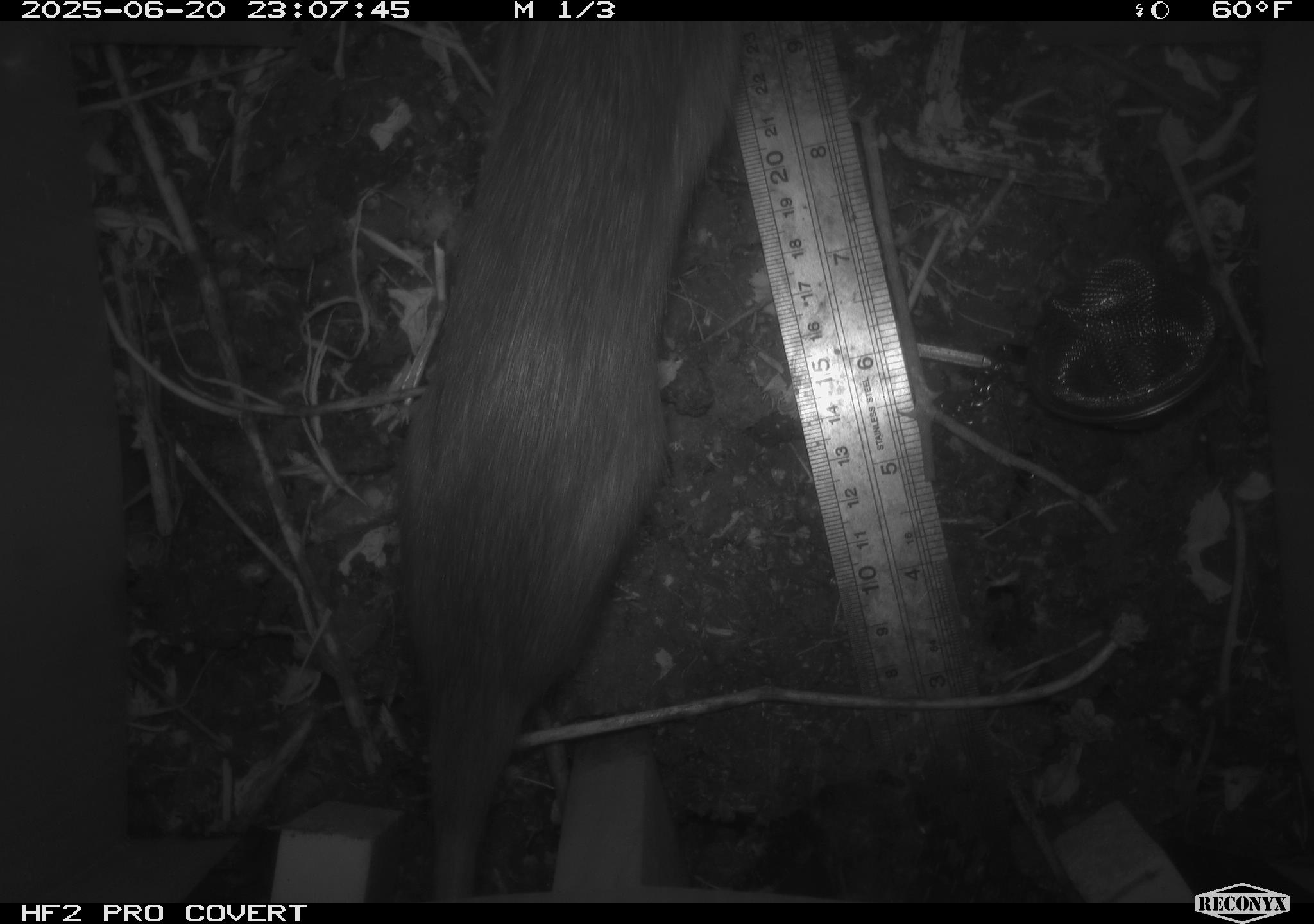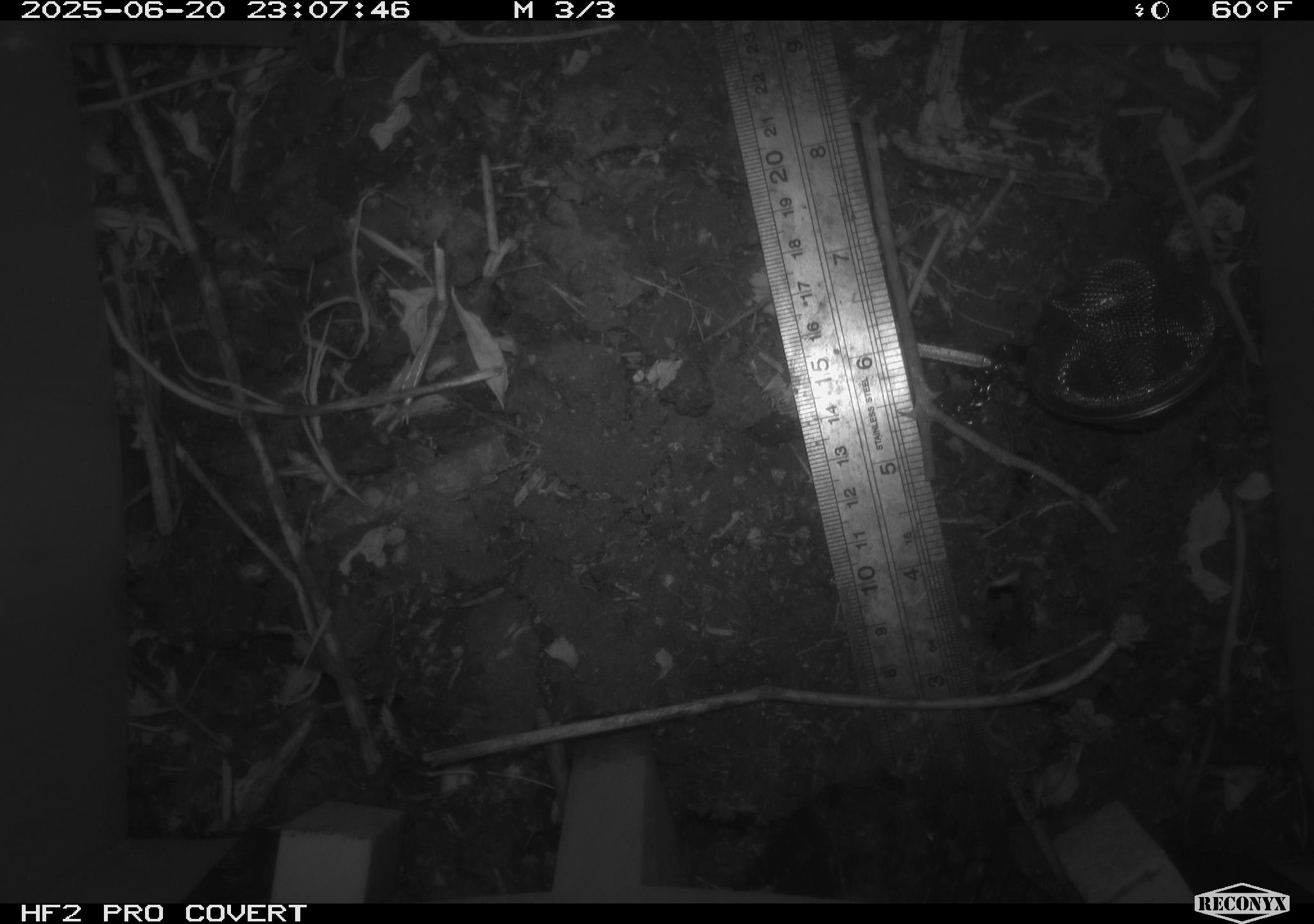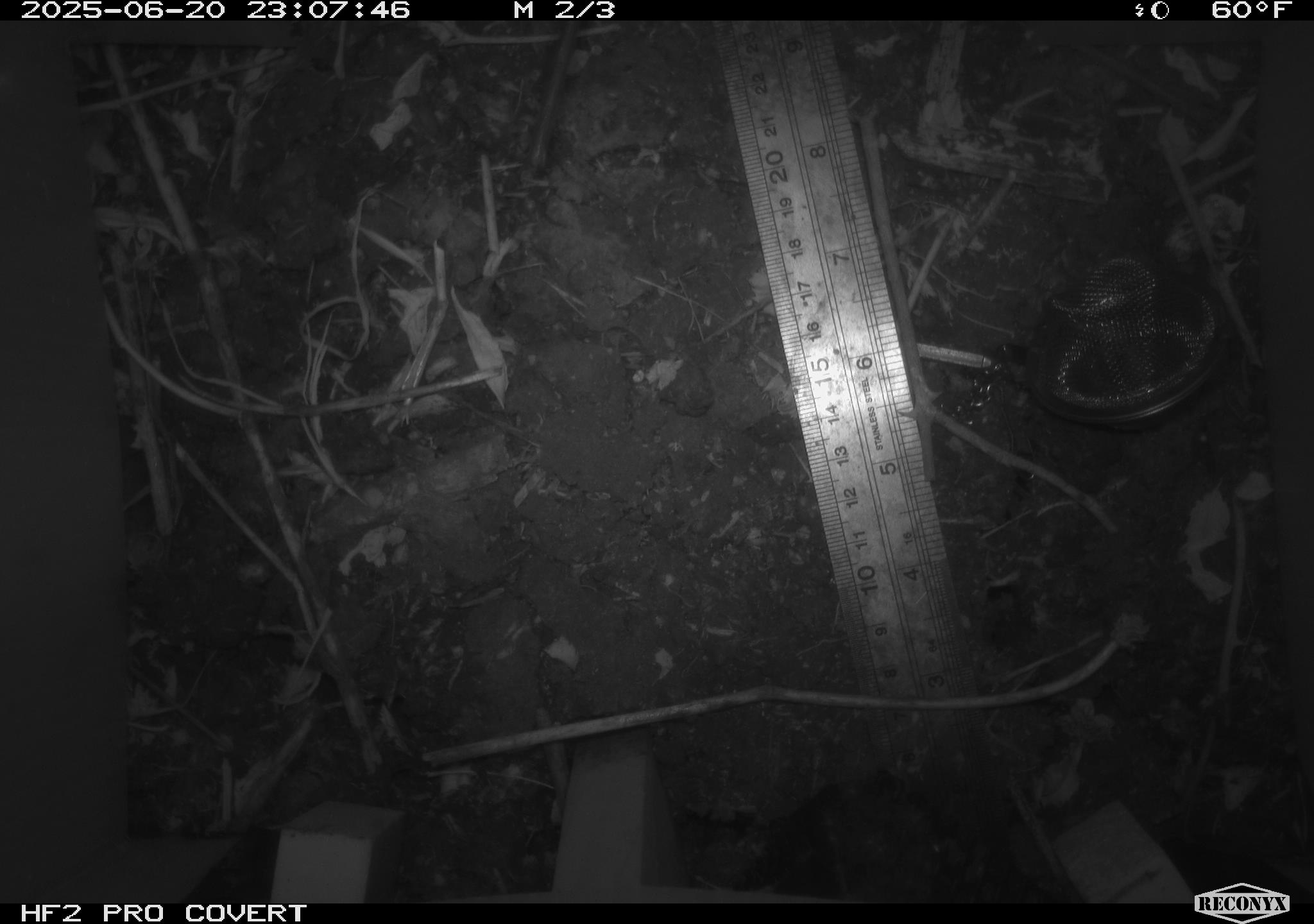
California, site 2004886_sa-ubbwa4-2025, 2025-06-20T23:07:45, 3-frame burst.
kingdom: Animalia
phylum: Chordata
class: Mammalia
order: Rodentia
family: Muridae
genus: Rattus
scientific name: Rattus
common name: rat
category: rattus species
Rattus species (rat) (Rattus).